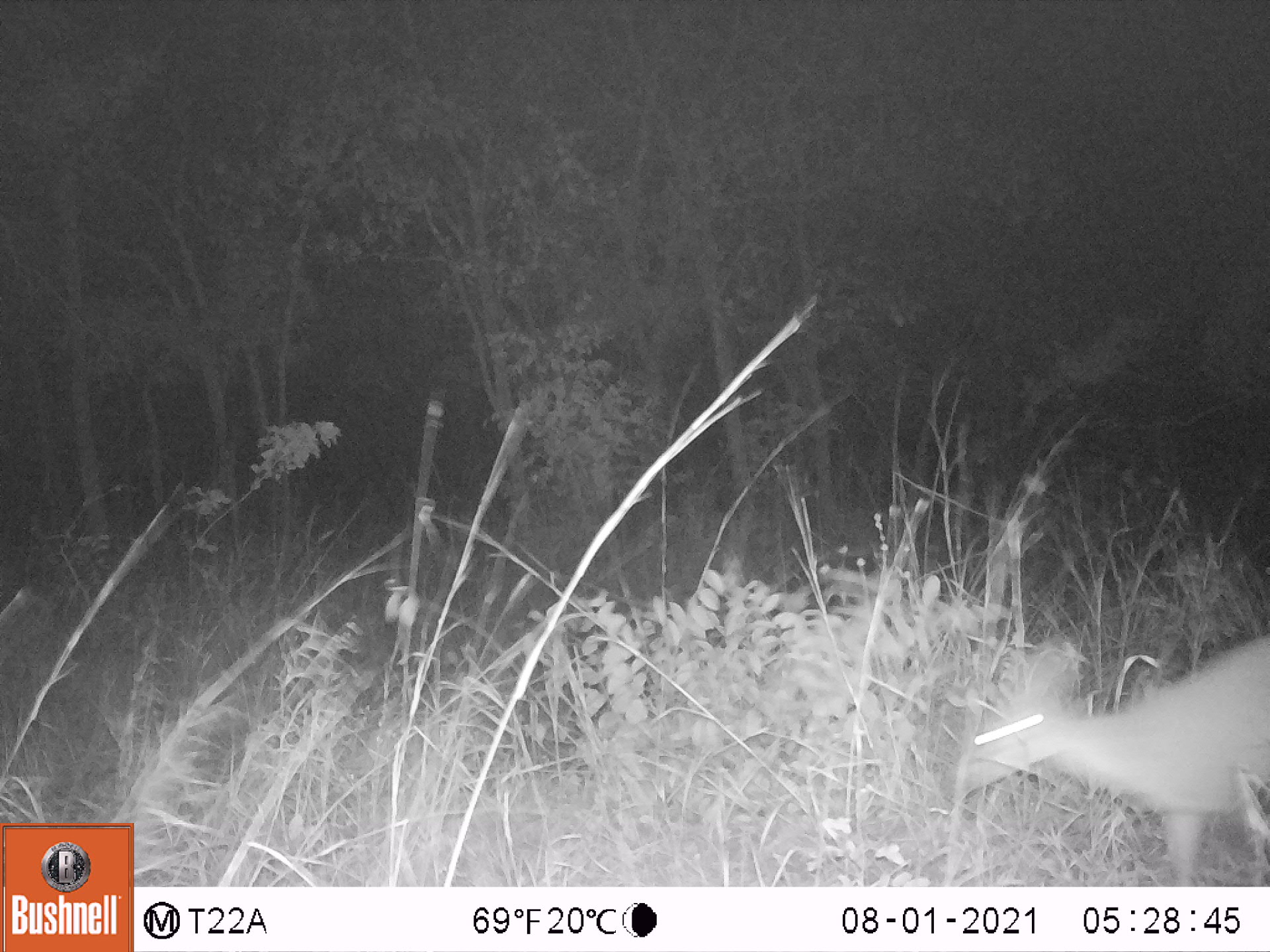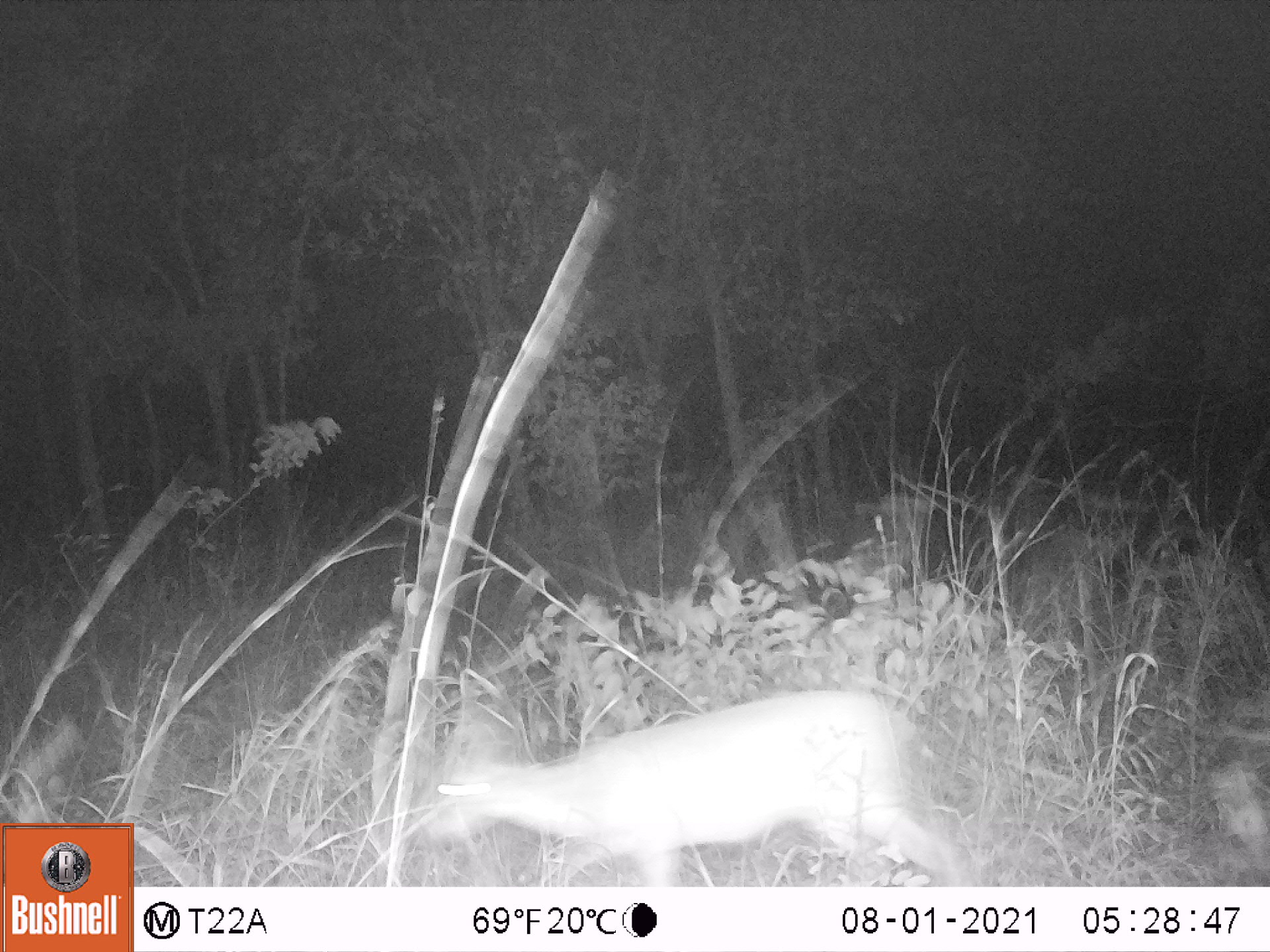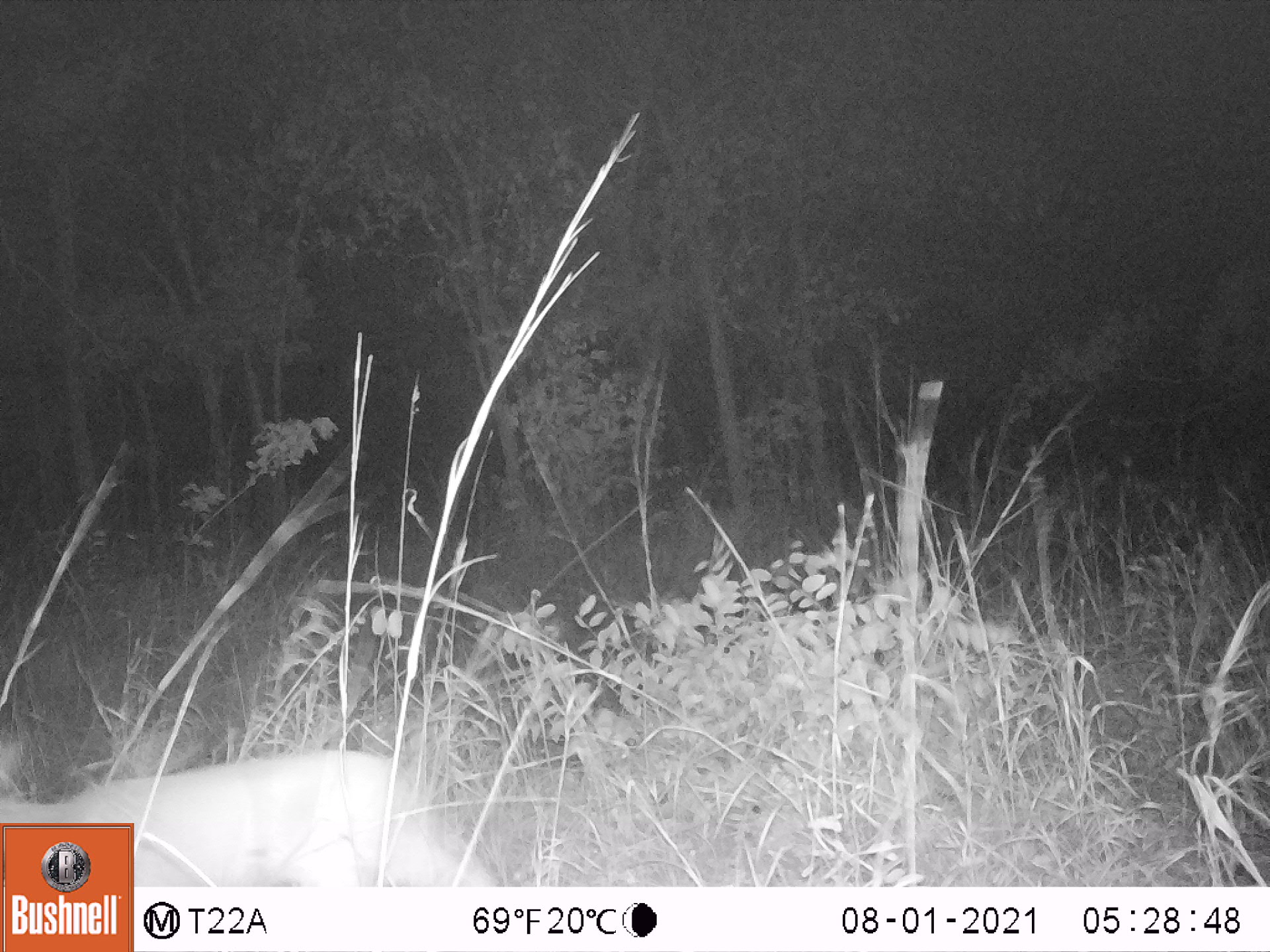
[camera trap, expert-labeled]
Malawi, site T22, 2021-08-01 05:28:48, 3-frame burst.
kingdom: Animalia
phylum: Chordata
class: Mammalia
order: Artiodactyla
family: Bovidae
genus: Sylvicapra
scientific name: Sylvicapra grimmia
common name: common duiker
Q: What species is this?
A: Common duiker (Sylvicapra grimmia).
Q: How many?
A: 1.